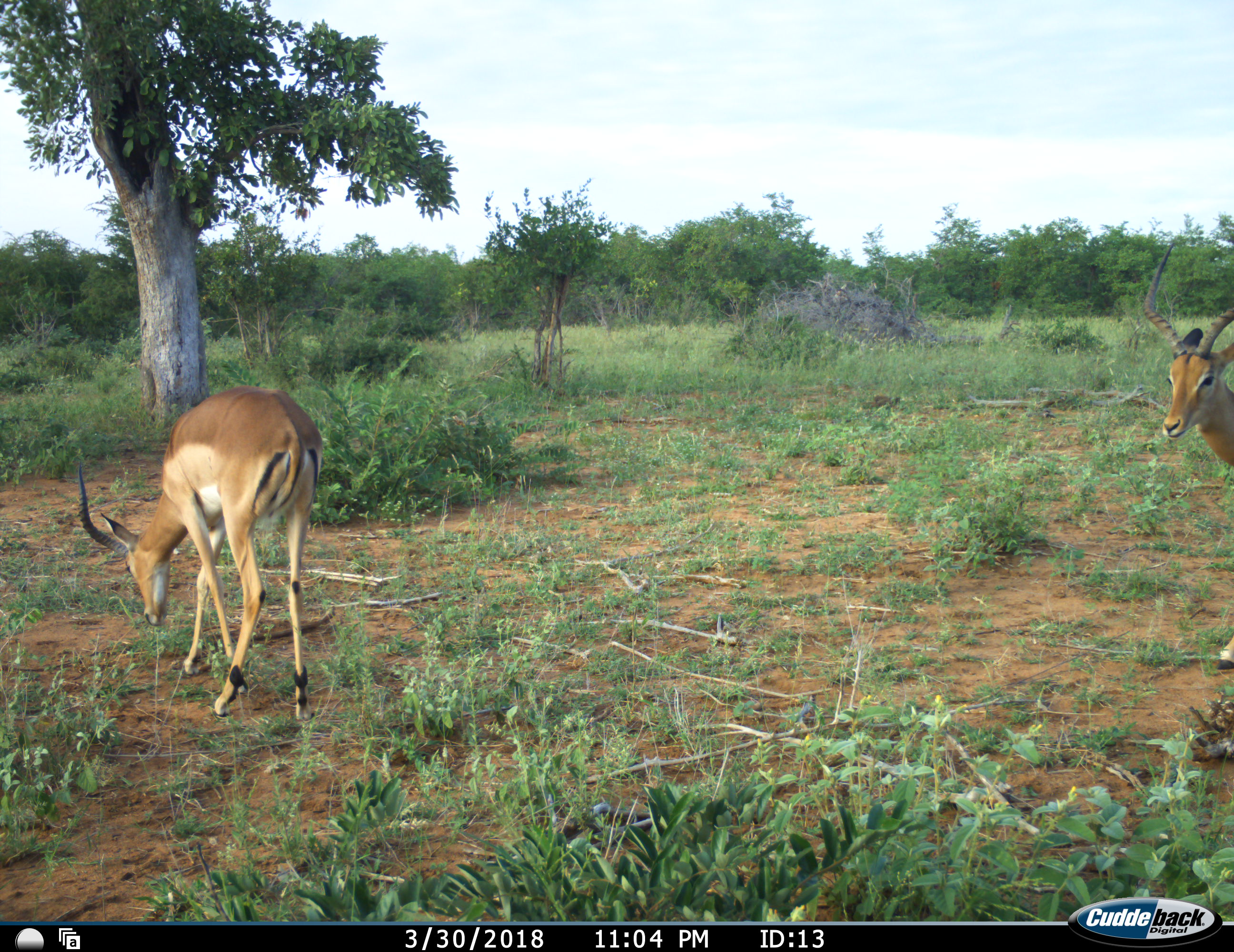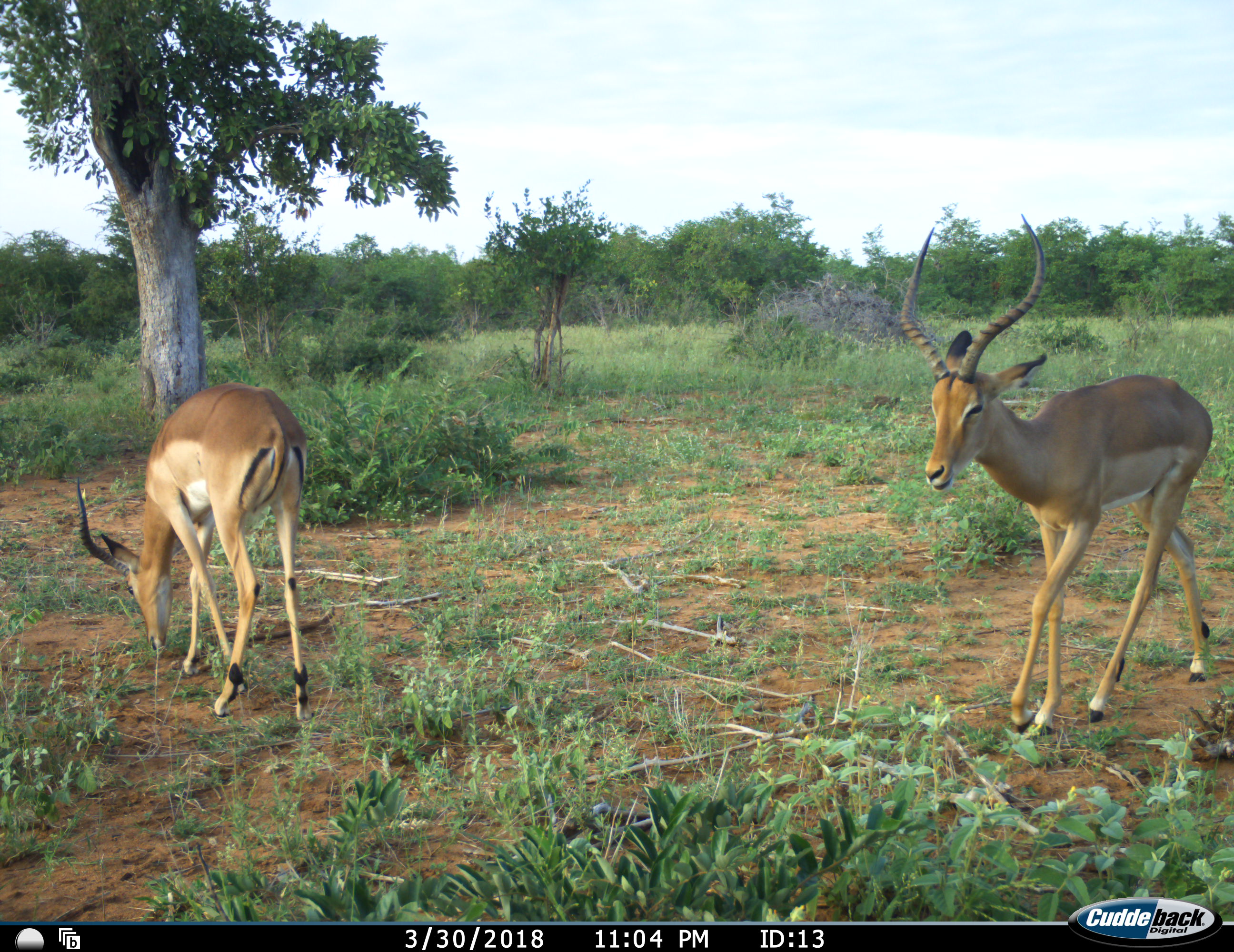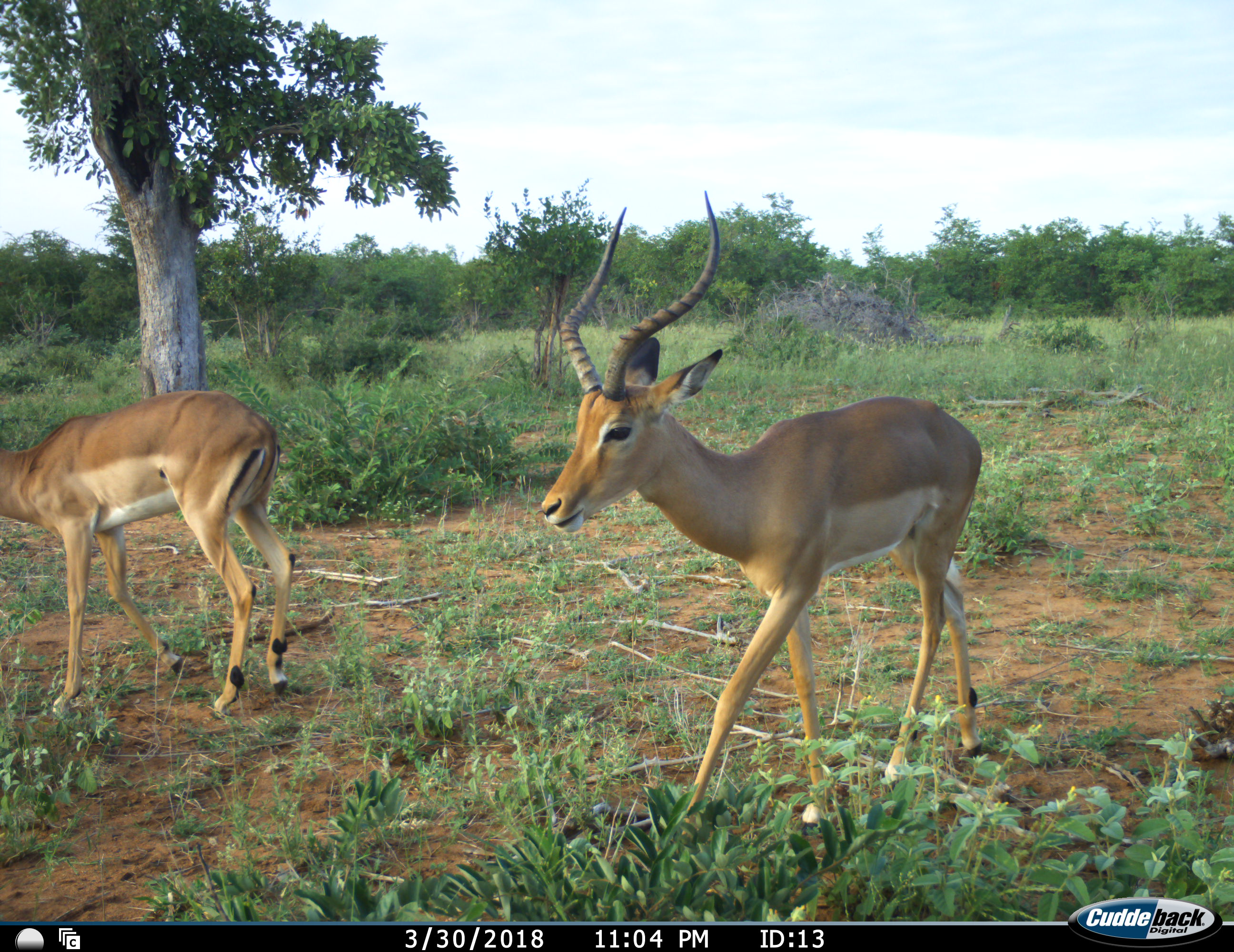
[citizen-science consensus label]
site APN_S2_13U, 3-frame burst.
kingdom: Animalia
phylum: Chordata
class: Mammalia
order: Artiodactyla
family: Bovidae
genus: Aepyceros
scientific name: Aepyceros melampus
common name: impala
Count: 2.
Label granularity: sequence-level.